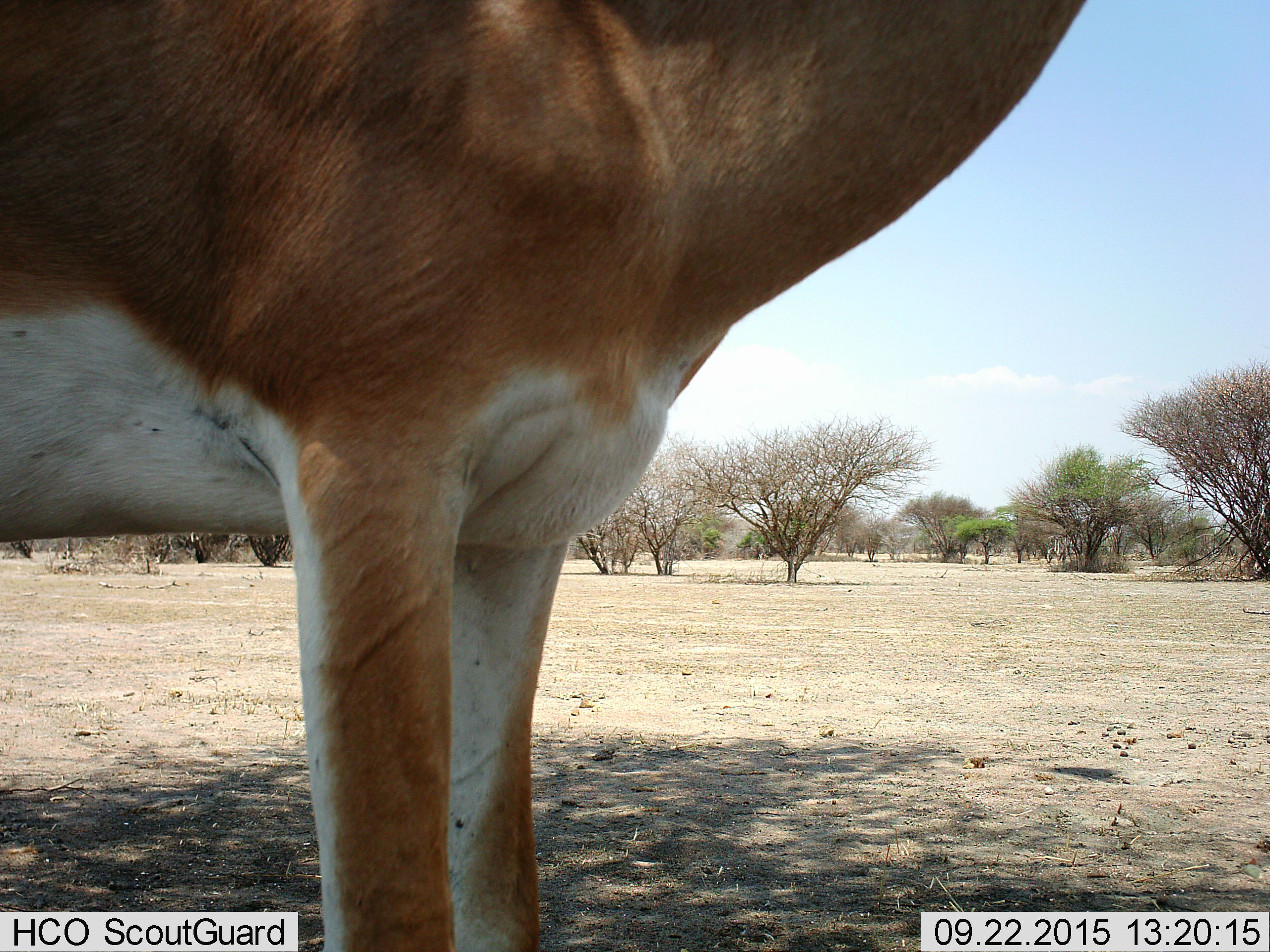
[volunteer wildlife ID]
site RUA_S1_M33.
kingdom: Animalia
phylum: Chordata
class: Mammalia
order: Artiodactyla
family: Bovidae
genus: Nanger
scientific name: Nanger granti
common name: grant's gazelle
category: gazellegrants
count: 1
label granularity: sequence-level